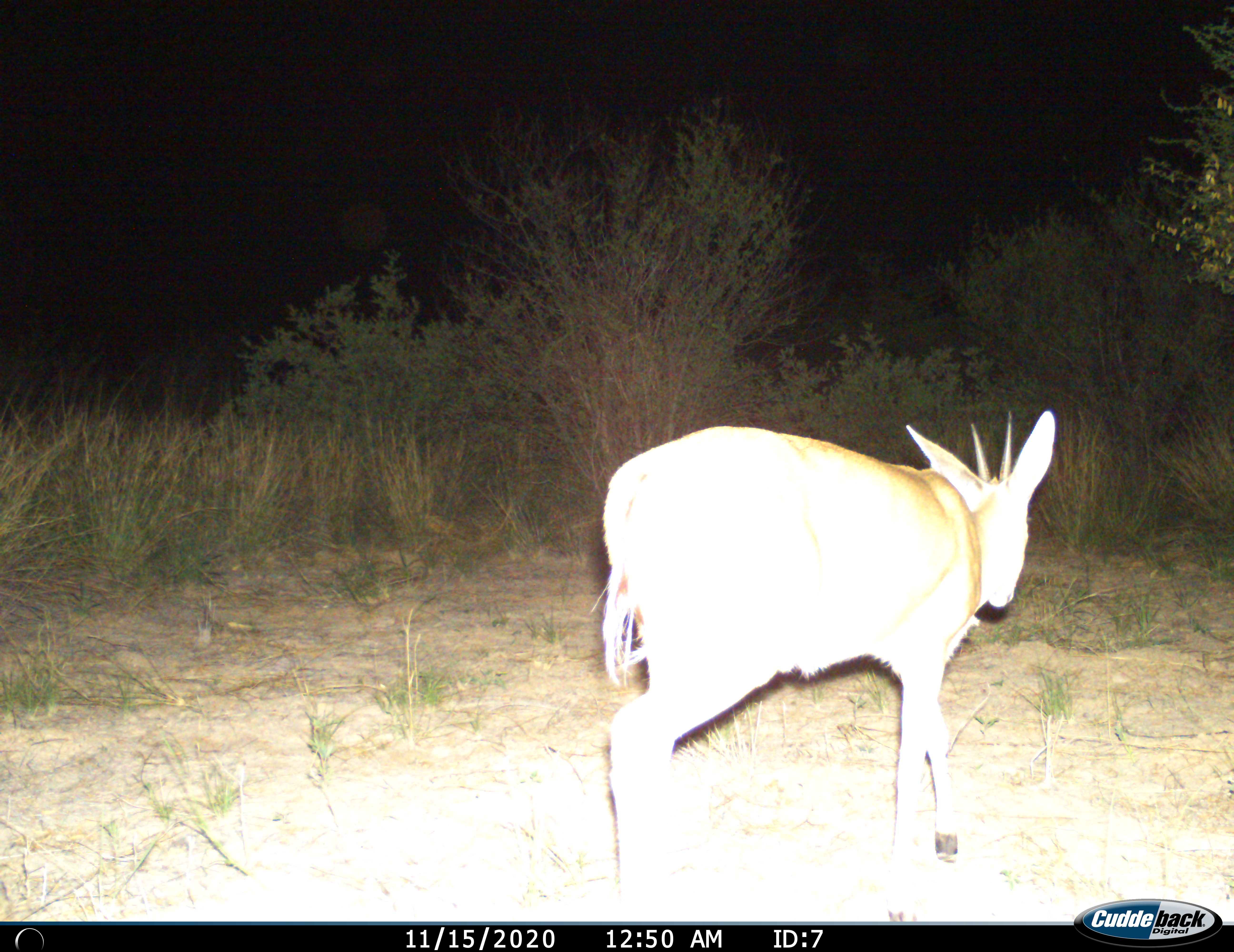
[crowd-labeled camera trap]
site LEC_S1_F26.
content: unidentified animal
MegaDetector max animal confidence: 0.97